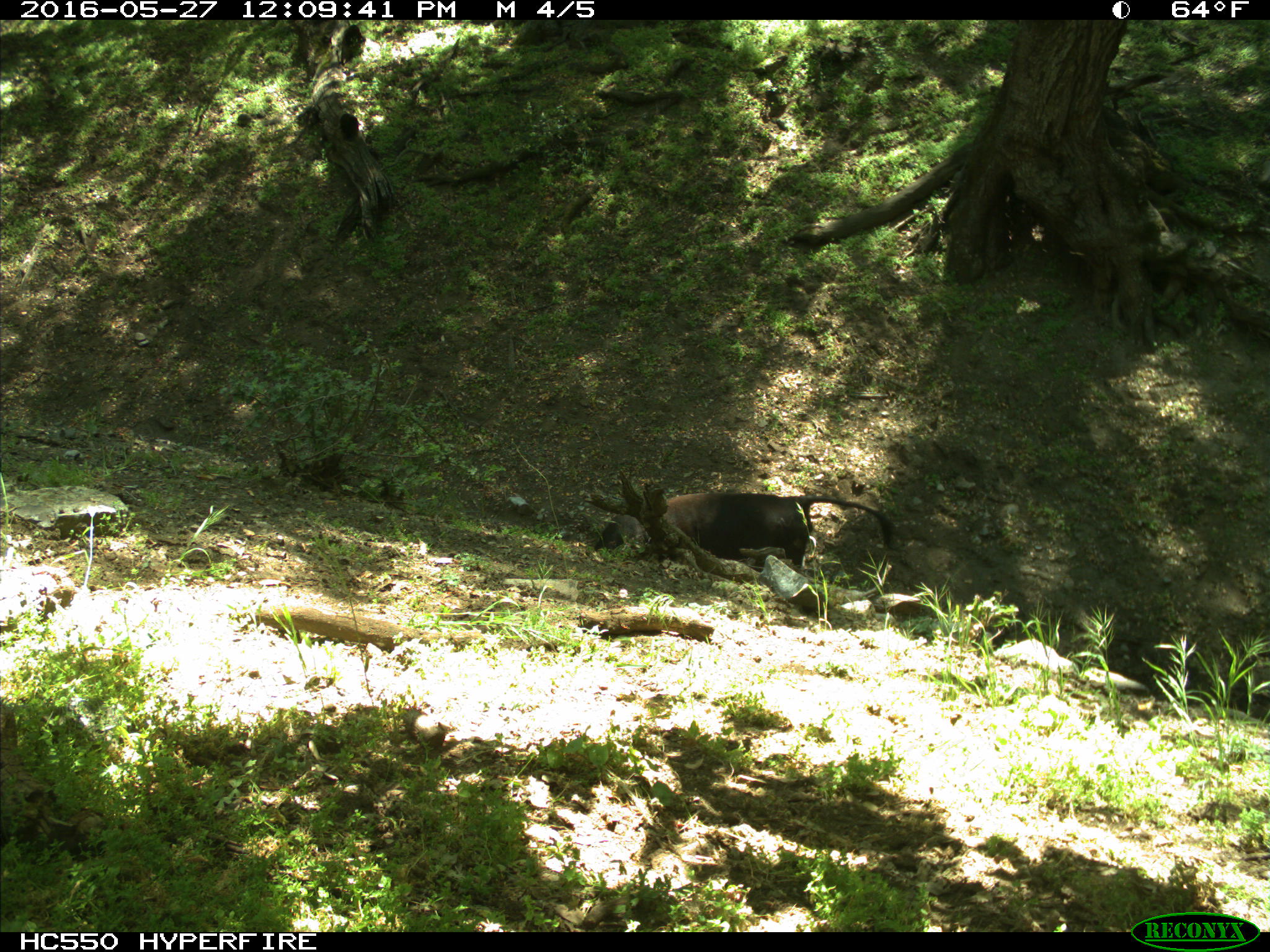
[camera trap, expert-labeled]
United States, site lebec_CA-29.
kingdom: Animalia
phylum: Chordata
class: Mammalia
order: Artiodactyla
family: Bovidae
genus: Bos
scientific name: Bos taurus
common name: domestic cow